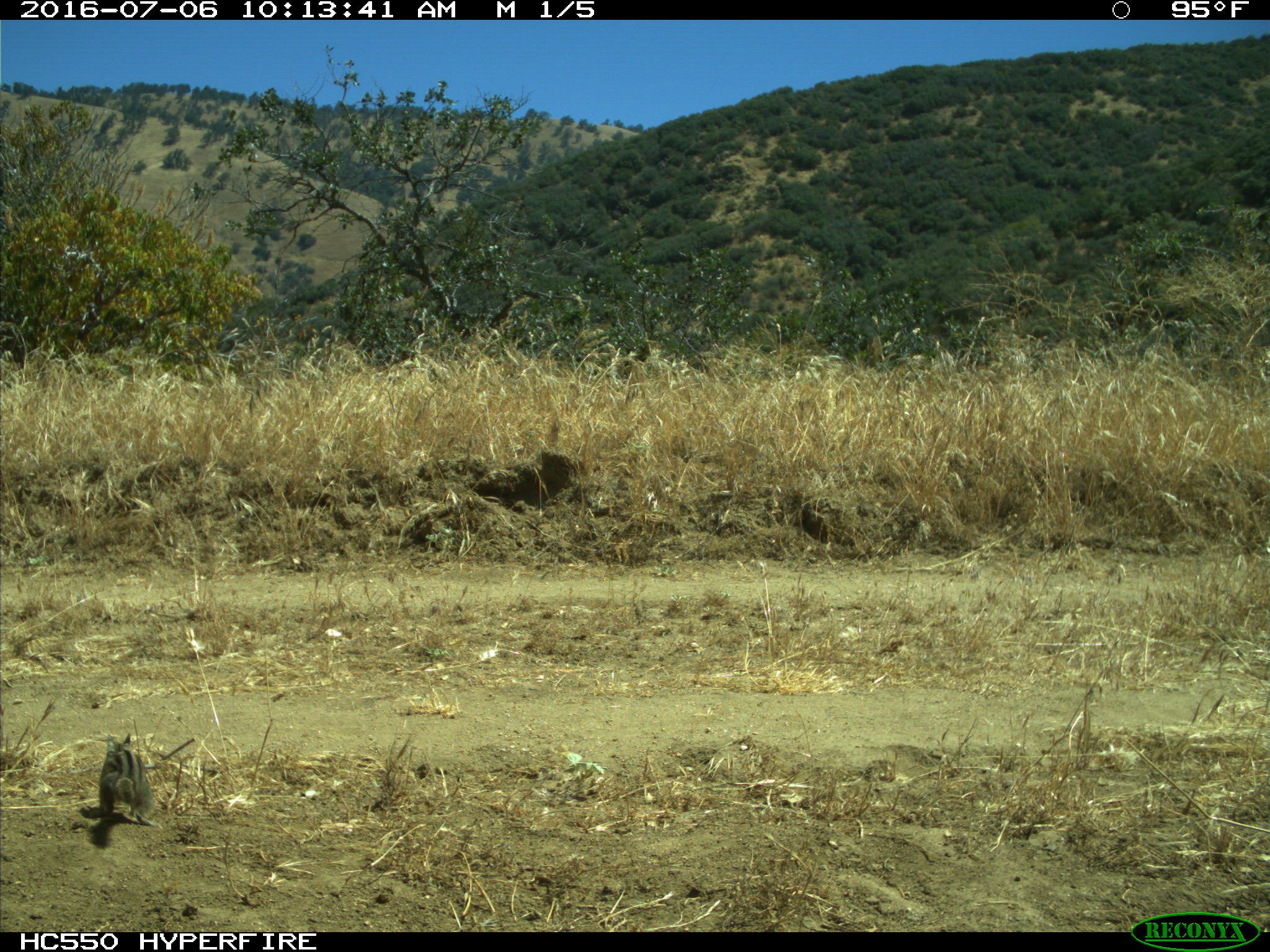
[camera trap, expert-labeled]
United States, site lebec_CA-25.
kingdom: Animalia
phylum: Chordata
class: Mammalia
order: Rodentia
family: Sciuridae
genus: Tamias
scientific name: Tamias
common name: chipmunk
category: unidentified chipmunk